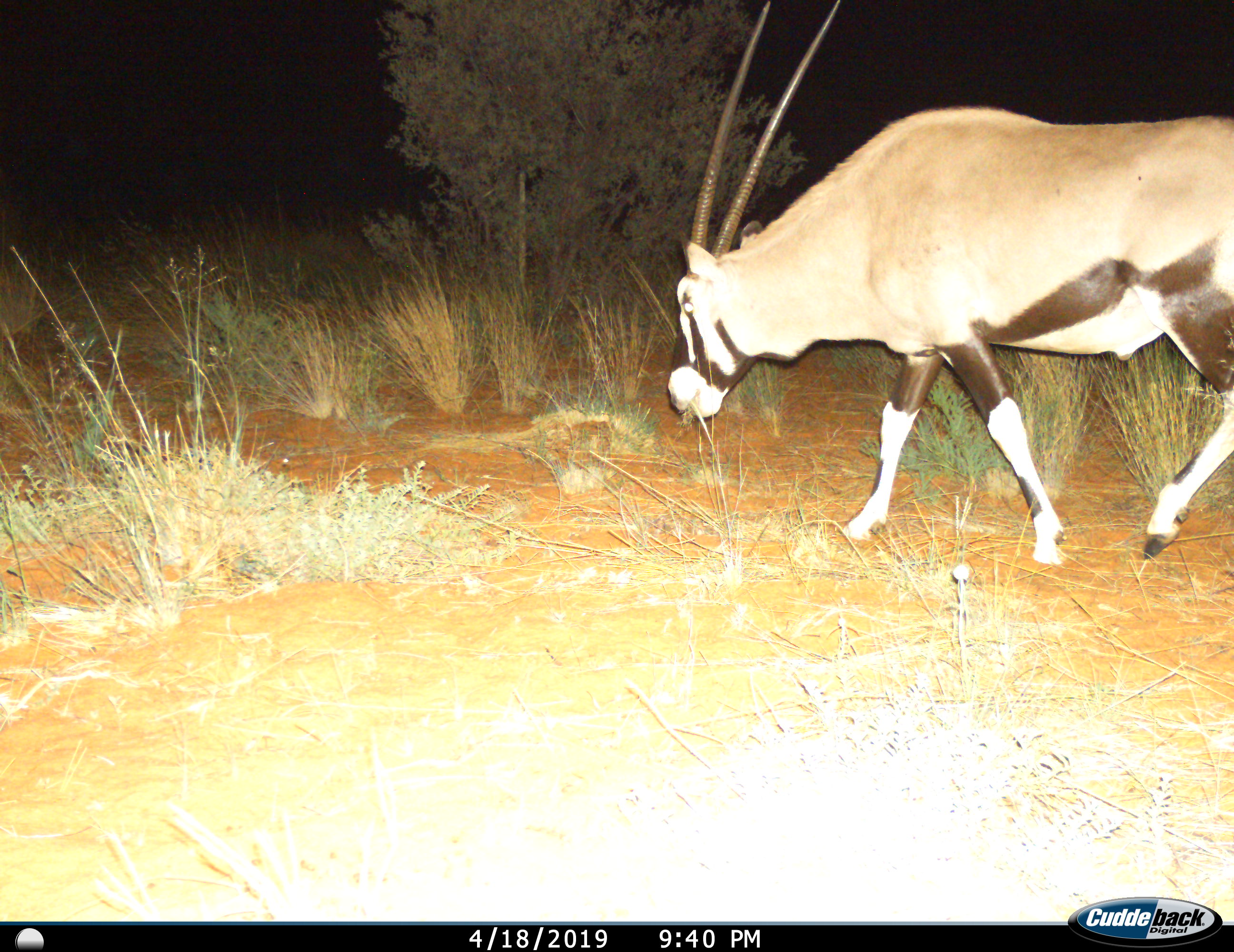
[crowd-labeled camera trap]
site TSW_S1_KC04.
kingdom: Animalia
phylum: Chordata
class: Mammalia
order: Artiodactyla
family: Bovidae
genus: Oryx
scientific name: Oryx gazella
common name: gemsbok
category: oryx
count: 1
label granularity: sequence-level